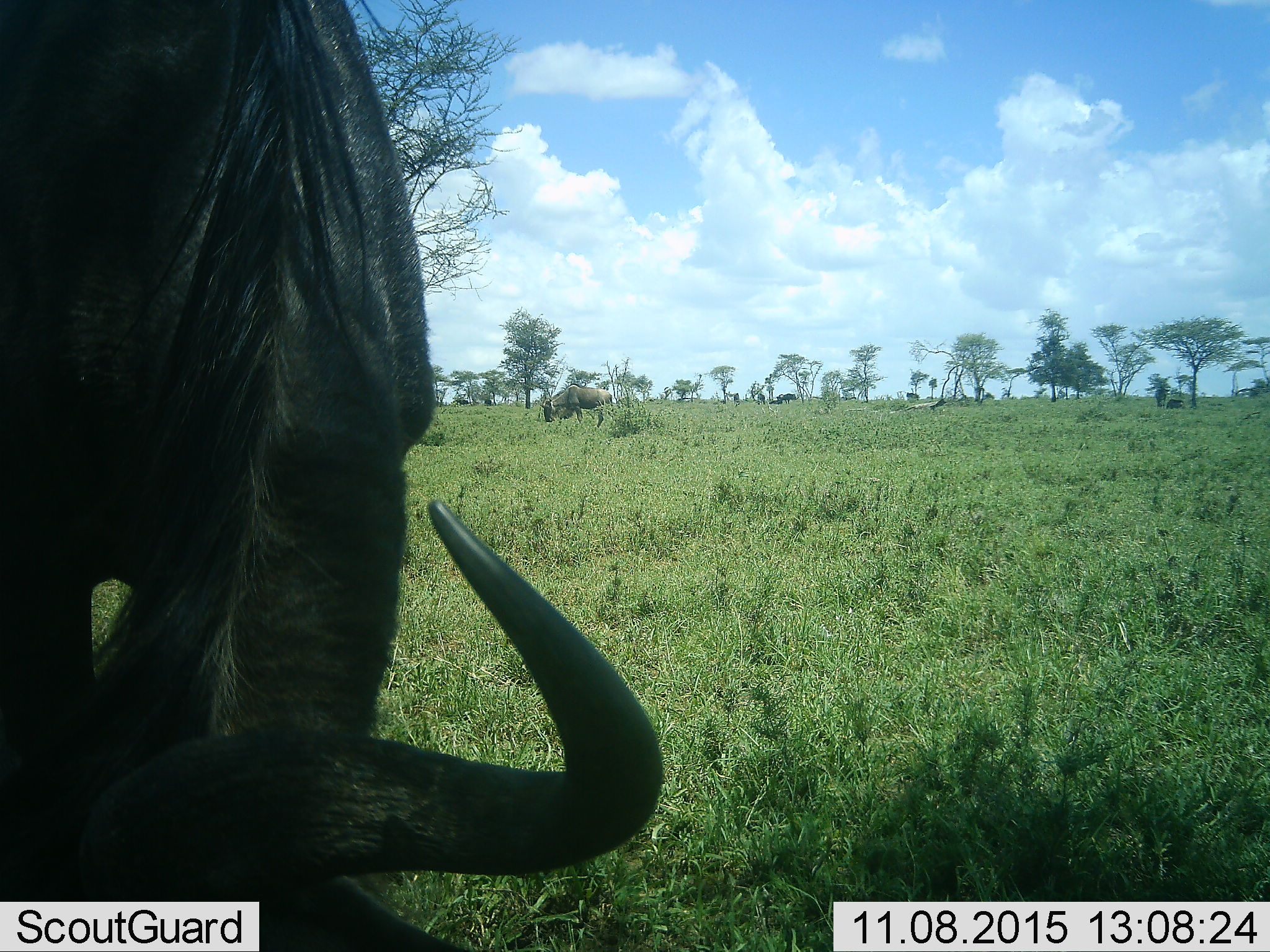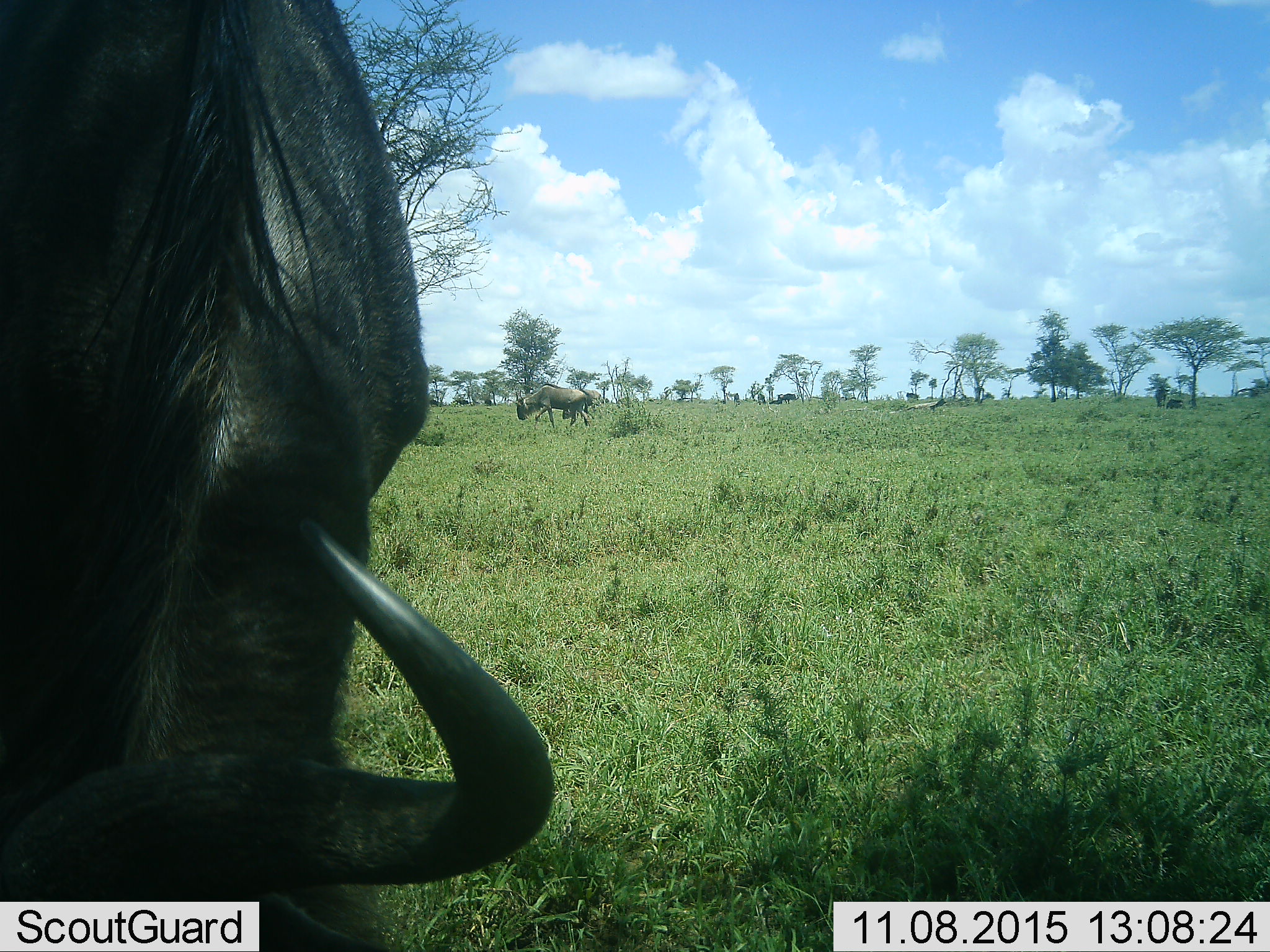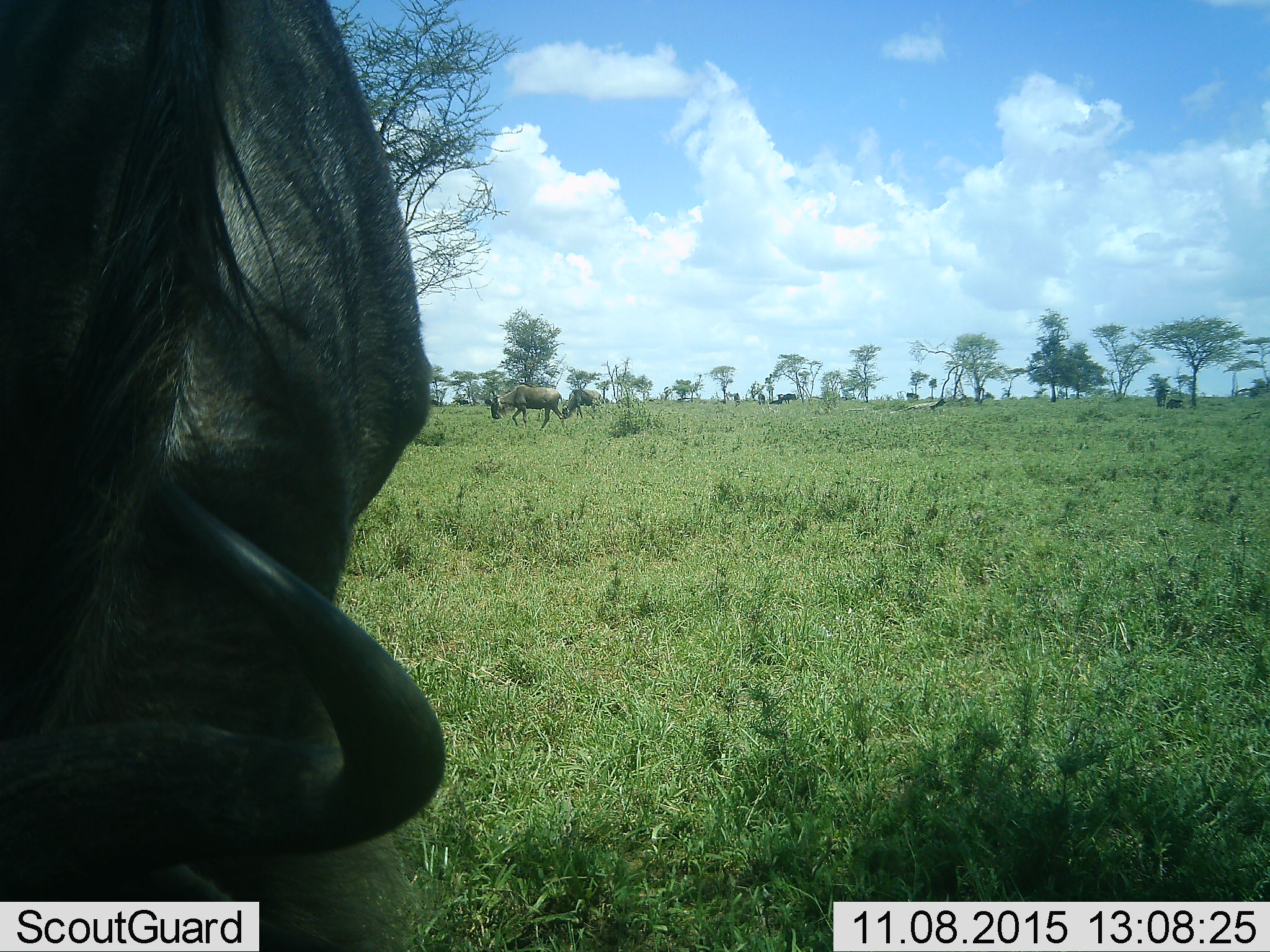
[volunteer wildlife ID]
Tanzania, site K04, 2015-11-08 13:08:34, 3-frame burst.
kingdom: Animalia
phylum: Chordata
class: Mammalia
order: Artiodactyla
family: Bovidae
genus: Connochaetes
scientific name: Connochaetes taurinus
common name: blue wildebeest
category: wildebeest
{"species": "wildebeest (blue wildebeest) (Connochaetes taurinus)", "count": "6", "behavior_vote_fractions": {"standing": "56%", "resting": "22%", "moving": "89%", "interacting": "0%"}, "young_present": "0%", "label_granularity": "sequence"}